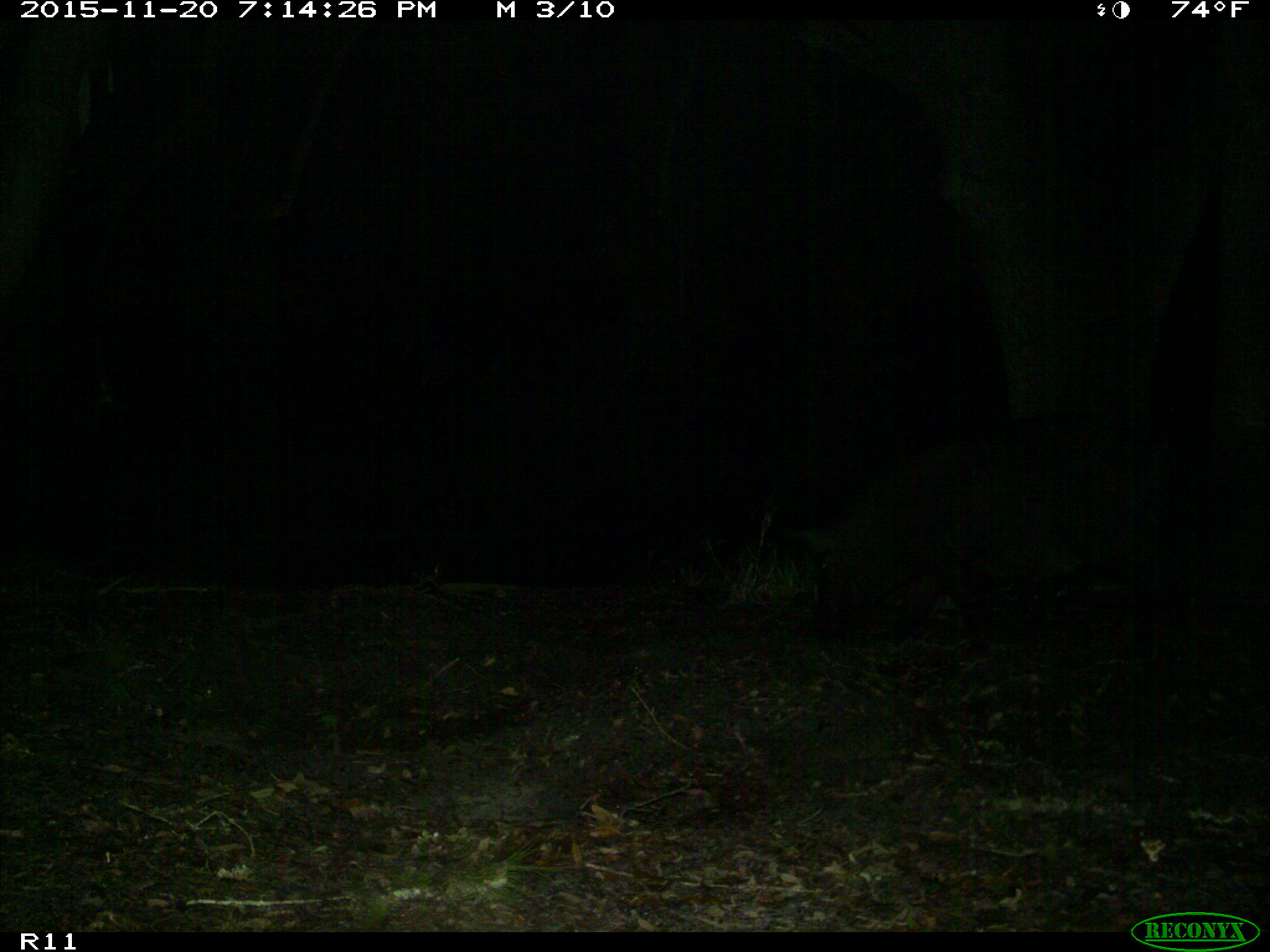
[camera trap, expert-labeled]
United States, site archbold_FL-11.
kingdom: Animalia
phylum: Chordata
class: Mammalia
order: Artiodactyla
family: Suidae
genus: Sus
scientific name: Sus scrofa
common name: wild boar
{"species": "Sus scrofa (wild boar)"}